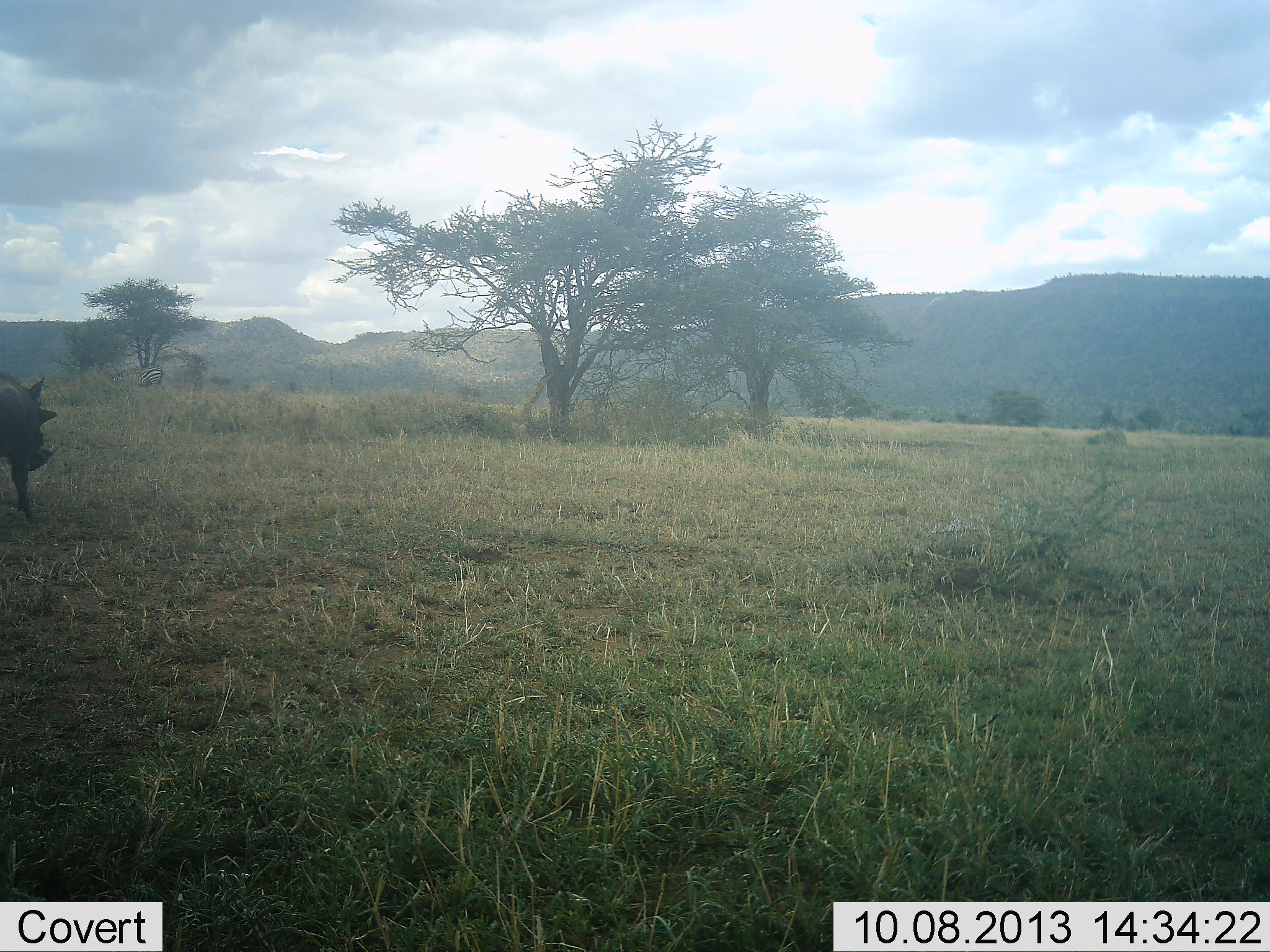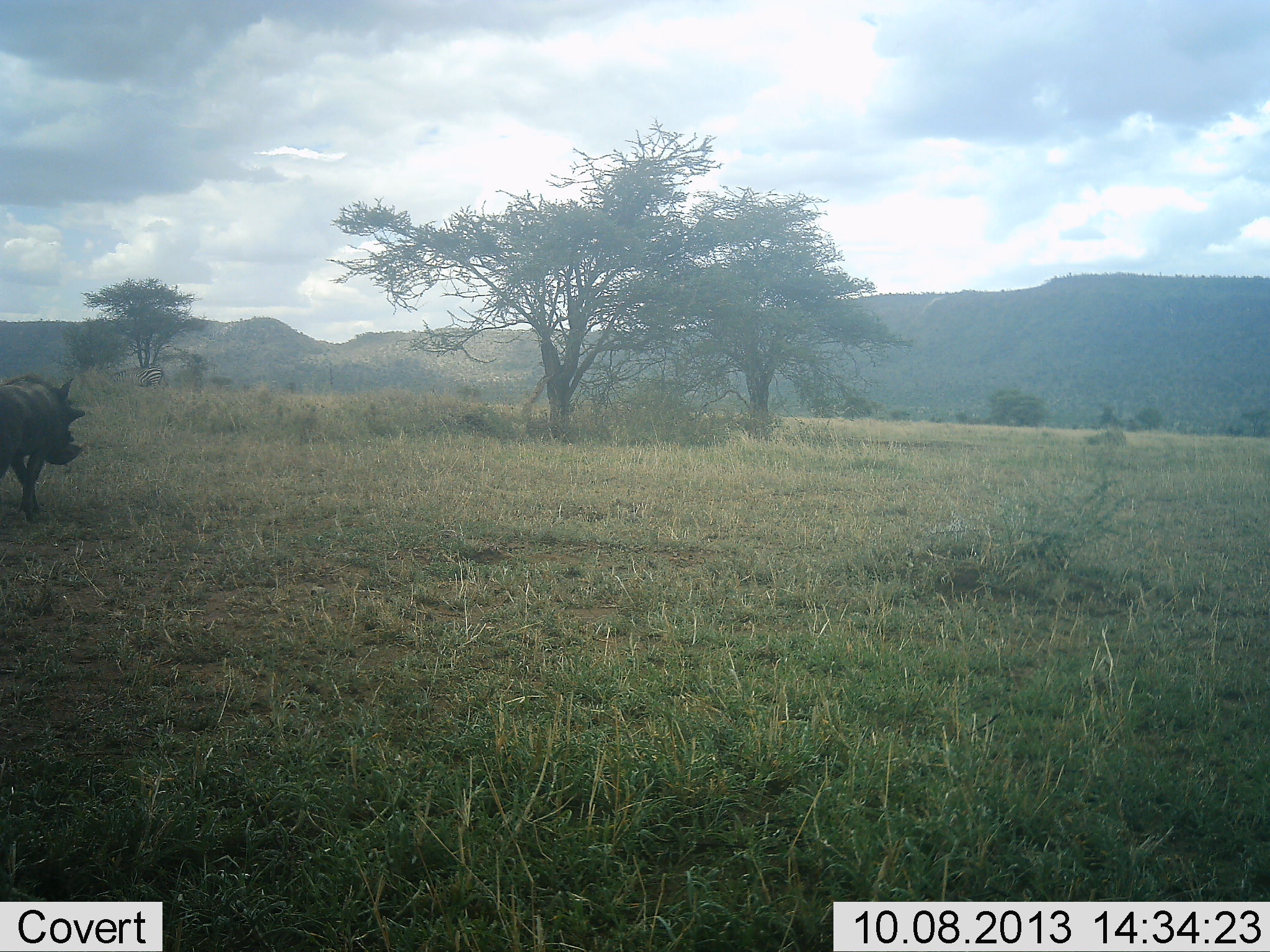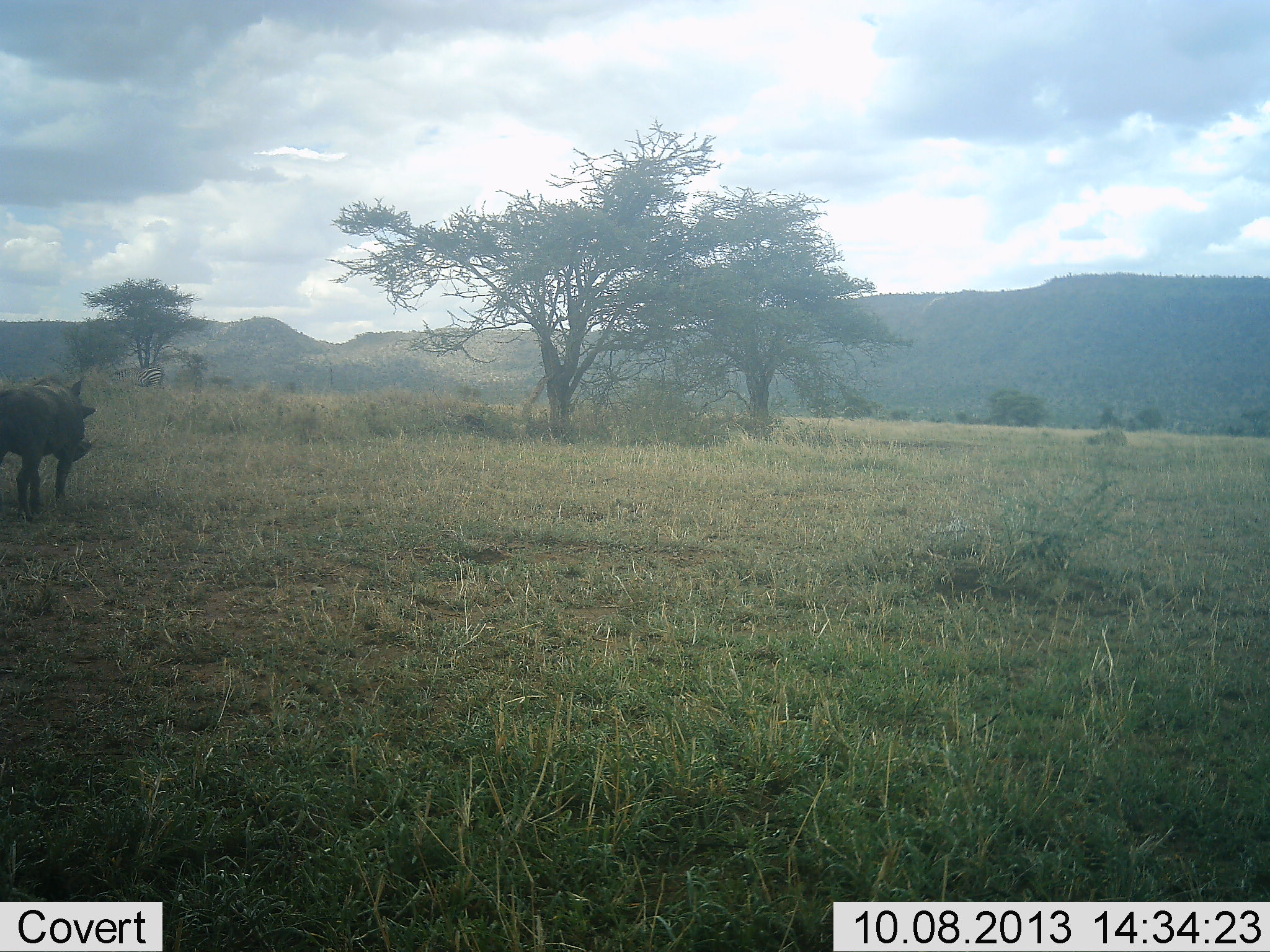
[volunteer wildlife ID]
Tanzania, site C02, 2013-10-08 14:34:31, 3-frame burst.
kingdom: Animalia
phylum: Chordata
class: Mammalia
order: Artiodactyla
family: Suidae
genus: Phacochoerus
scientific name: Phacochoerus africanus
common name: warthog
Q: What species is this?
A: Warthog (Phacochoerus africanus).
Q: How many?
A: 1.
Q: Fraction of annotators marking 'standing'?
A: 3%.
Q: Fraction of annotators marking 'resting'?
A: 0%.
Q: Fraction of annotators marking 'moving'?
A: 97%.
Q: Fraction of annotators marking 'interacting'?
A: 0%.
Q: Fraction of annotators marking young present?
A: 0%.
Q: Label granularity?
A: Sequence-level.